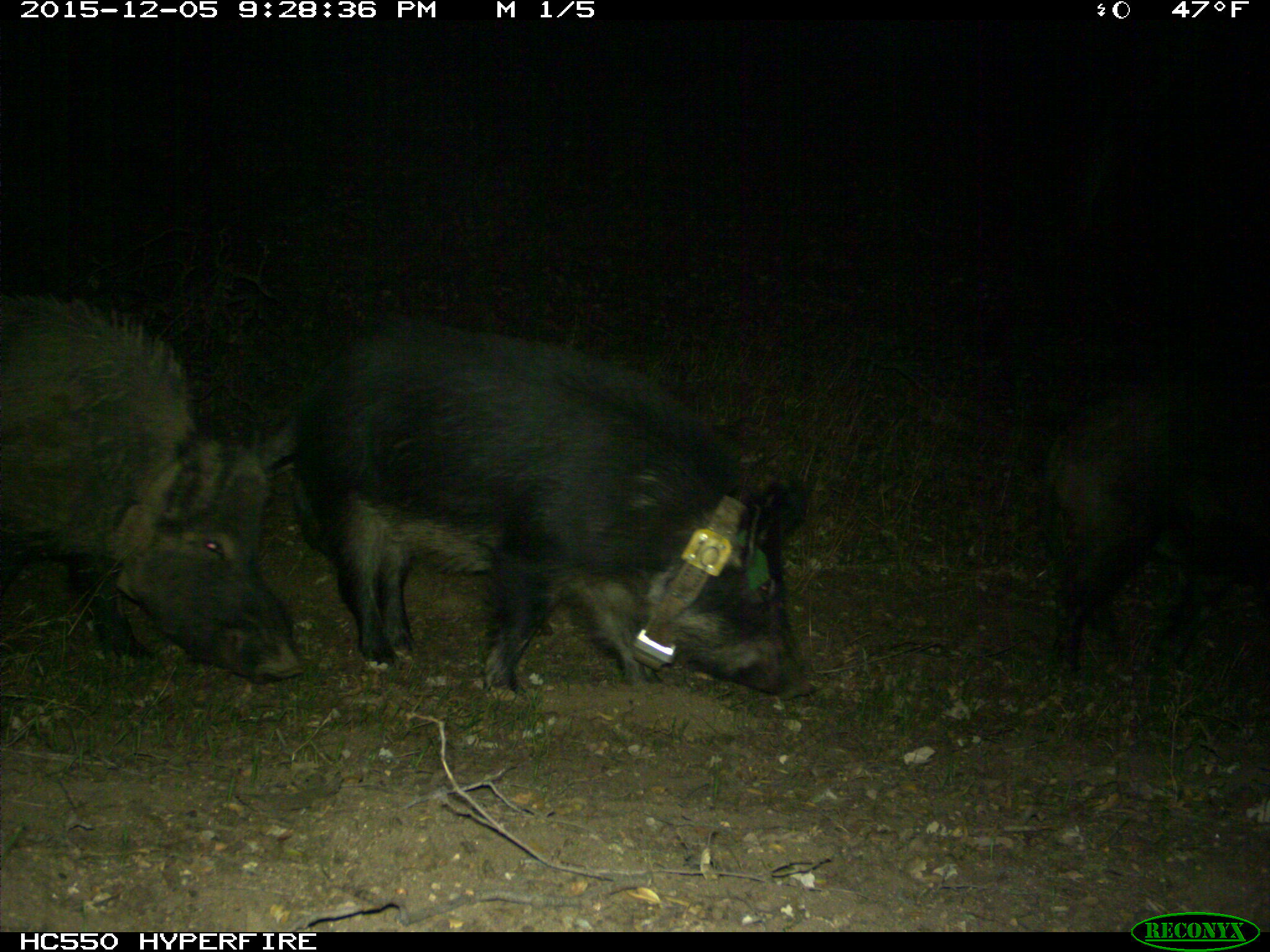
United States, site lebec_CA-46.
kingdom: Animalia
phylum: Chordata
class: Mammalia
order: Artiodactyla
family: Suidae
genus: Sus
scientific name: Sus scrofa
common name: wild boar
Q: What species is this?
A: Sus scrofa (wild boar).